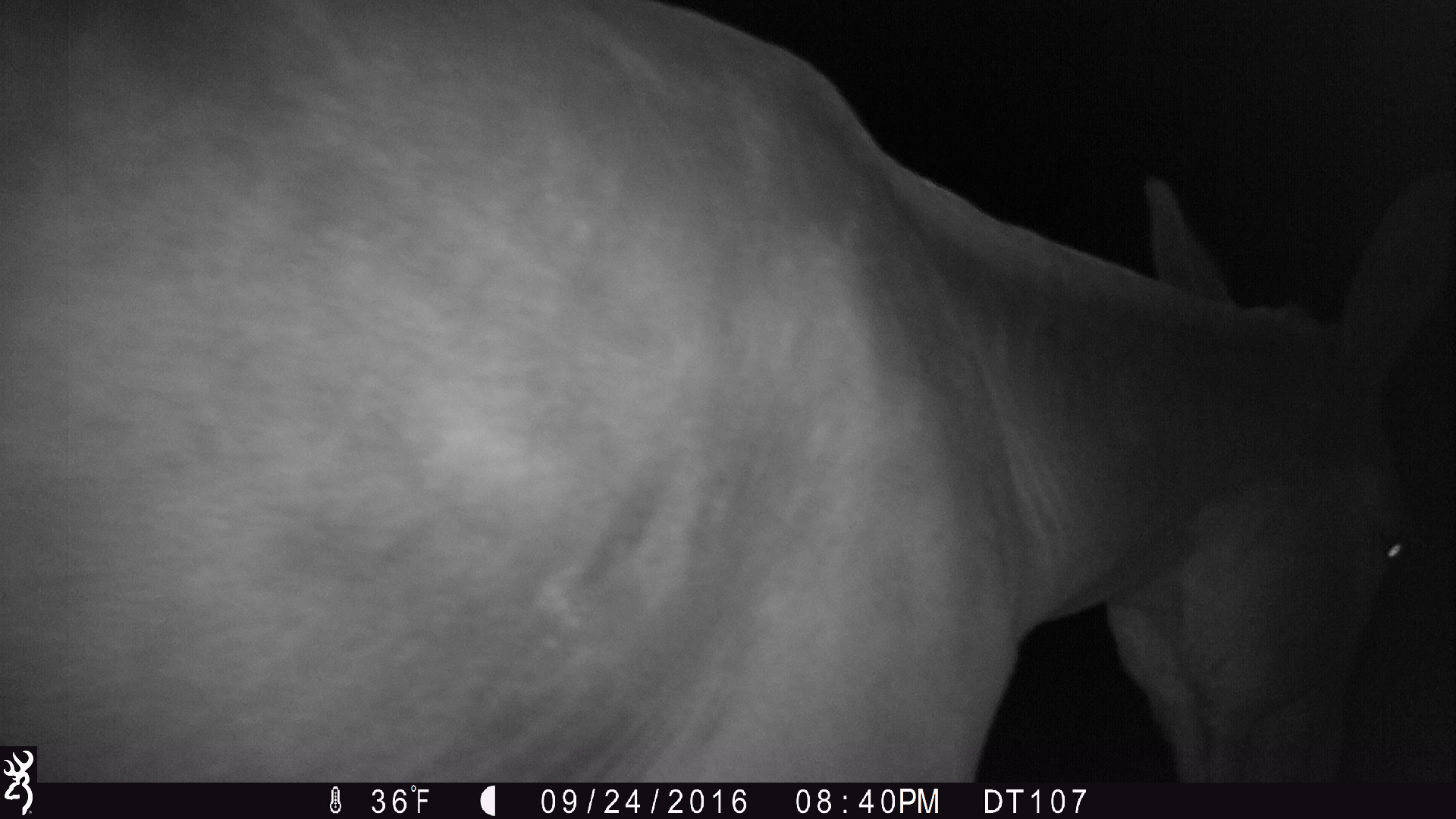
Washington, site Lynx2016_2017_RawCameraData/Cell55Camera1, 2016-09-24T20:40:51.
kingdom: Animalia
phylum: Chordata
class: Mammalia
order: Perissodactyla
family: Equidae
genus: Equus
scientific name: Equus caballus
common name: domestic horse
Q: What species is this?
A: Domestic horse (Equus caballus).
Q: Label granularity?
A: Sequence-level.